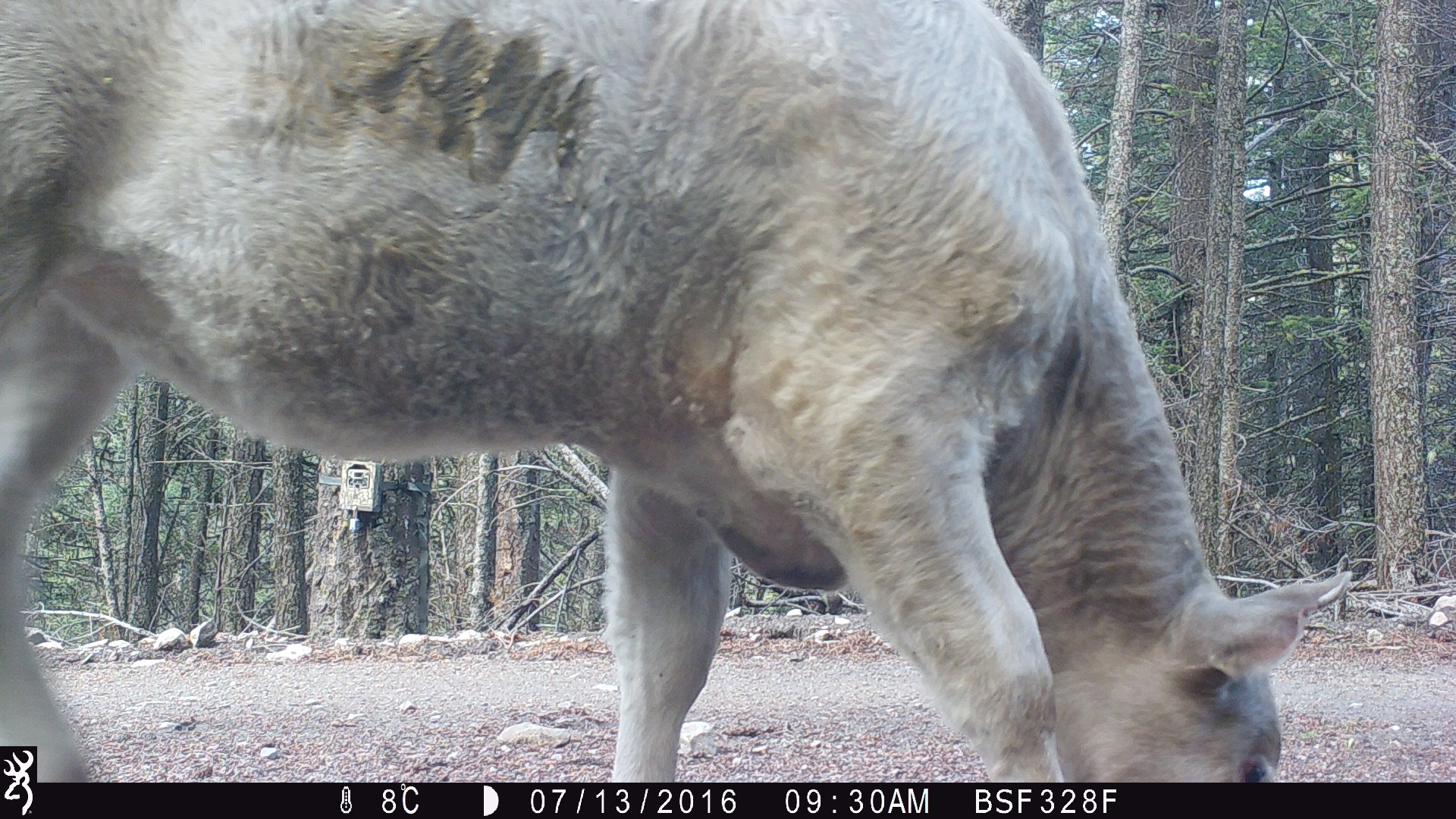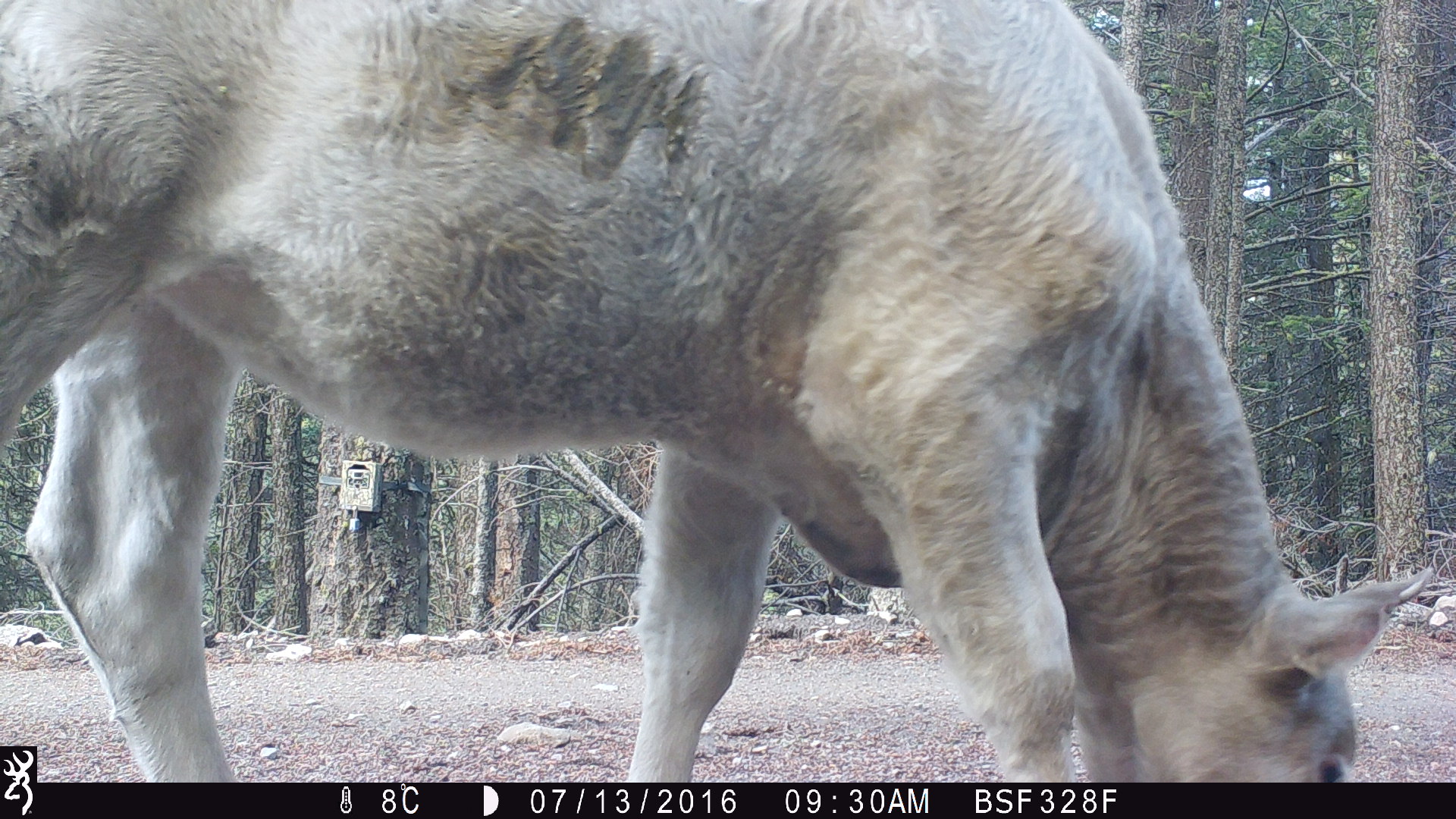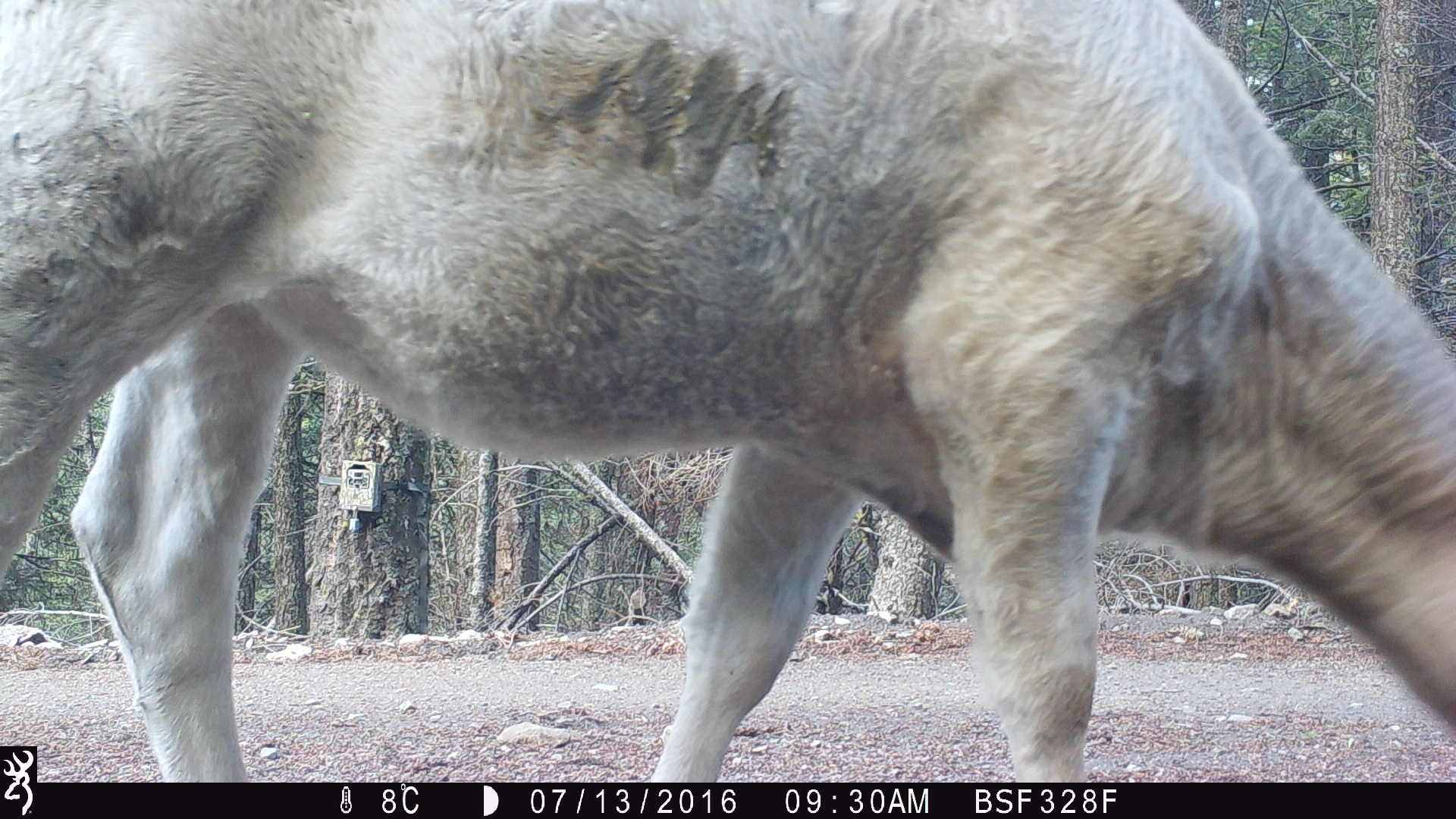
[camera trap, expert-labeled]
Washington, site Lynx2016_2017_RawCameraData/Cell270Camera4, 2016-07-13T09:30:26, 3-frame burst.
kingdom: Animalia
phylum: Chordata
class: Mammalia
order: Artiodactyla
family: Bovidae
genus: Bos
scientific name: Bos taurus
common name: domestic cattle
Domestic cattle (Bos taurus). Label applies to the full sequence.